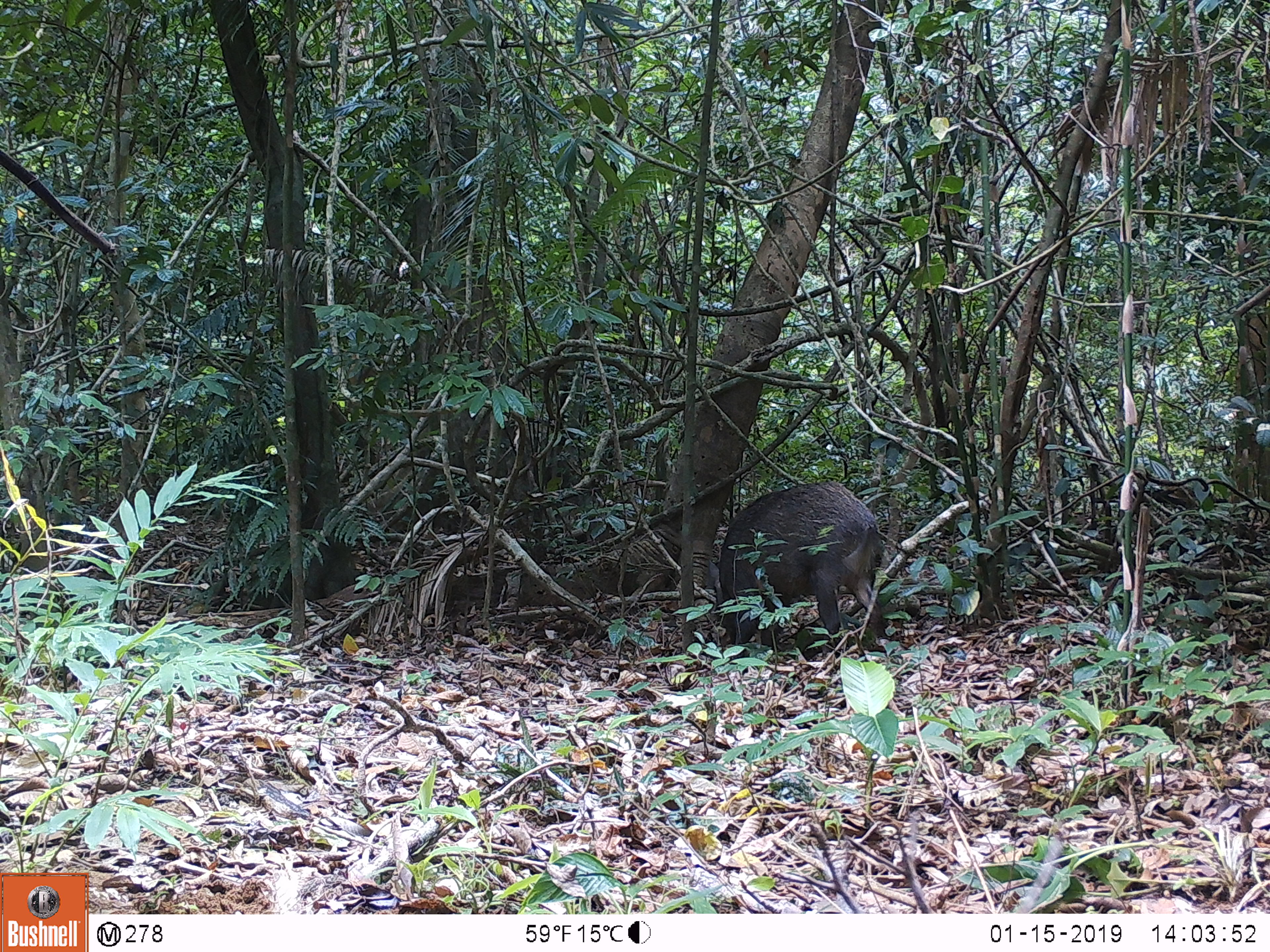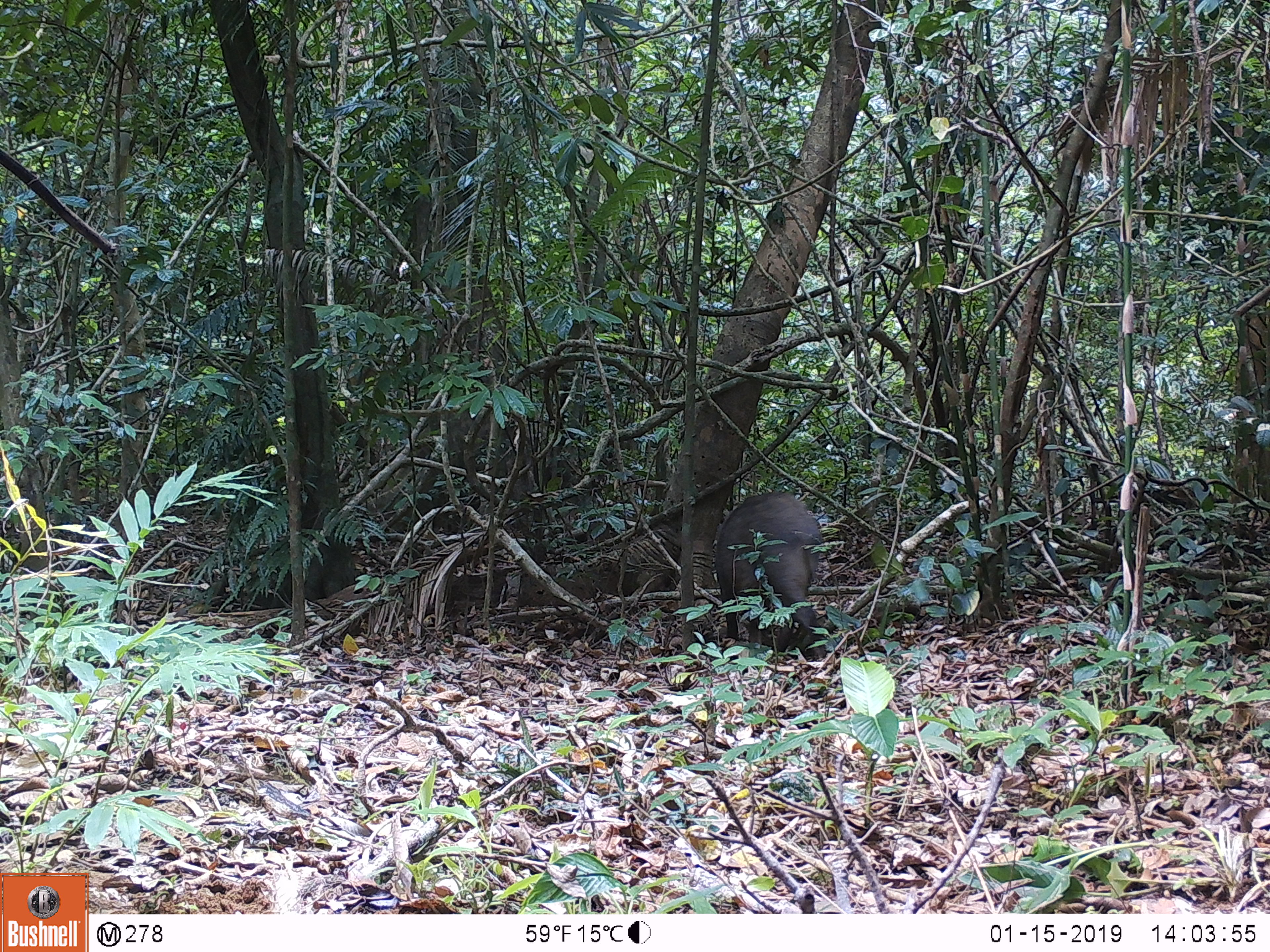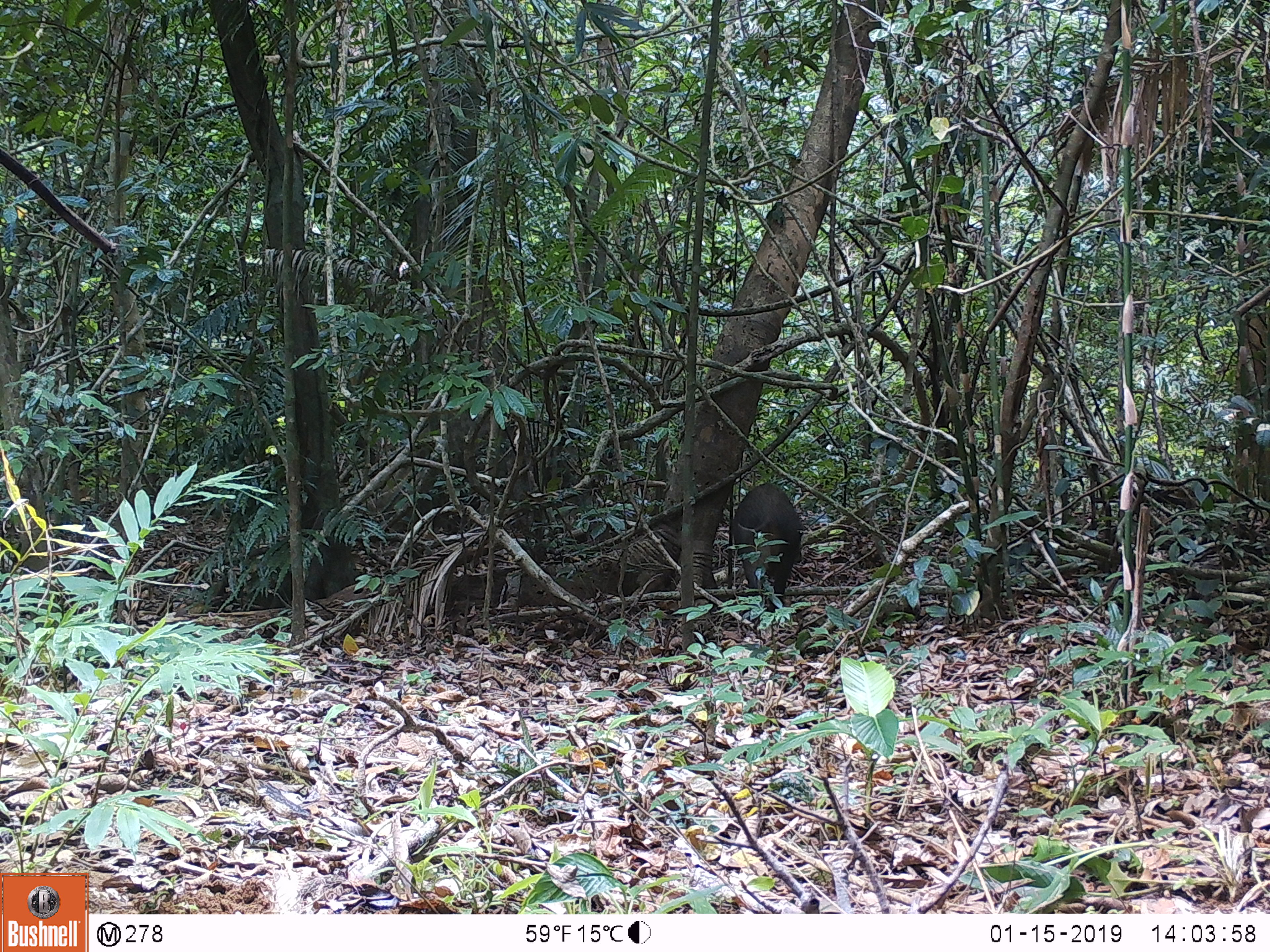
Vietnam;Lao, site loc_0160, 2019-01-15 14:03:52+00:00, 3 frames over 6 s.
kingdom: Animalia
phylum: Chordata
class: Mammalia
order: Artiodactyla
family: Suidae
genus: Sus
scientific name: Sus scrofa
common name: eurasian wild pig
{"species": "eurasian wild pig (Sus scrofa)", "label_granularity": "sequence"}